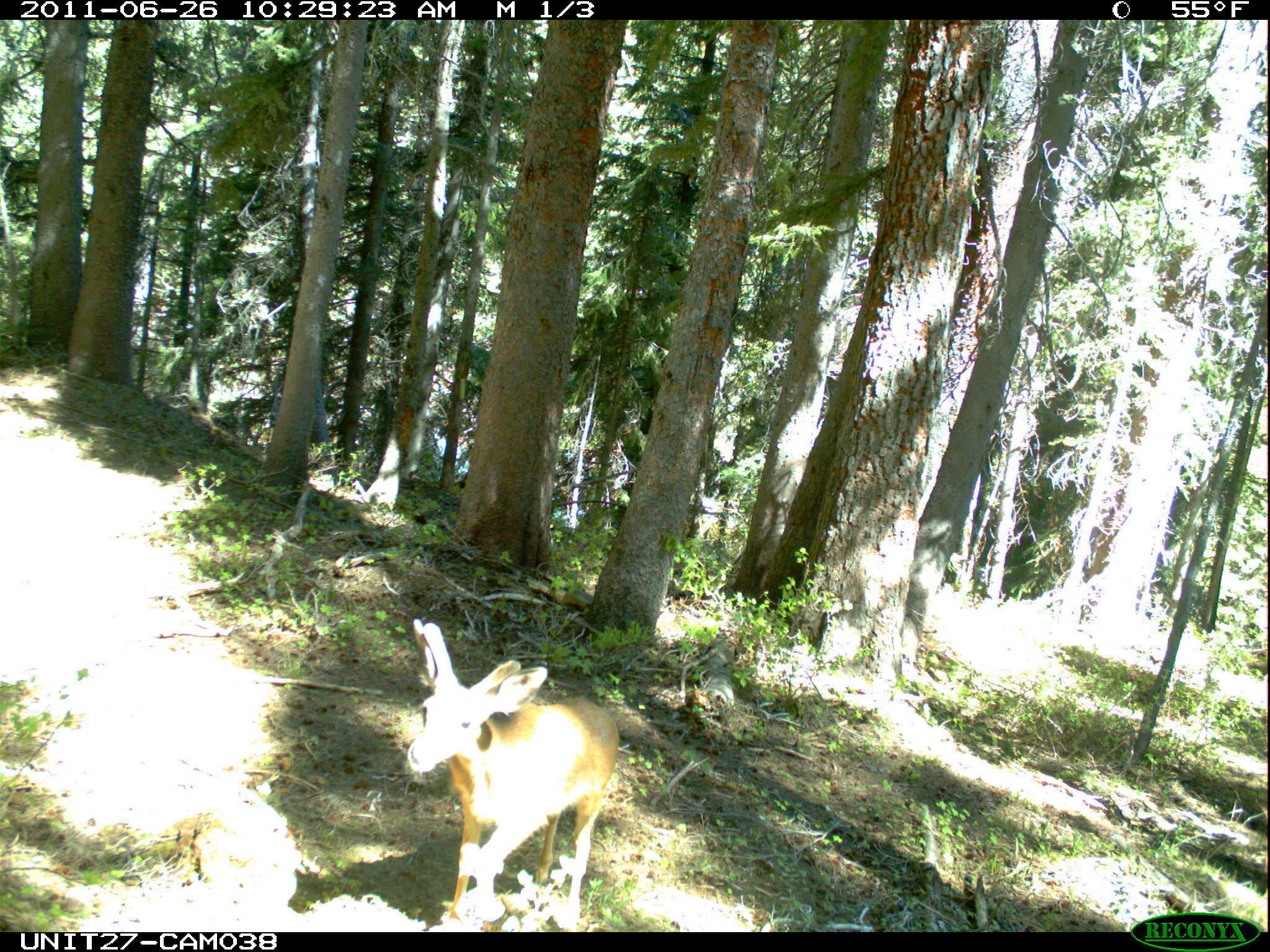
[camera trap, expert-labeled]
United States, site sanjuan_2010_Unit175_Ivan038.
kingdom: Animalia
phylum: Chordata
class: Mammalia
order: Artiodactyla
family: Cervidae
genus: Odocoileus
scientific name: Odocoileus hemionus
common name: mule deer